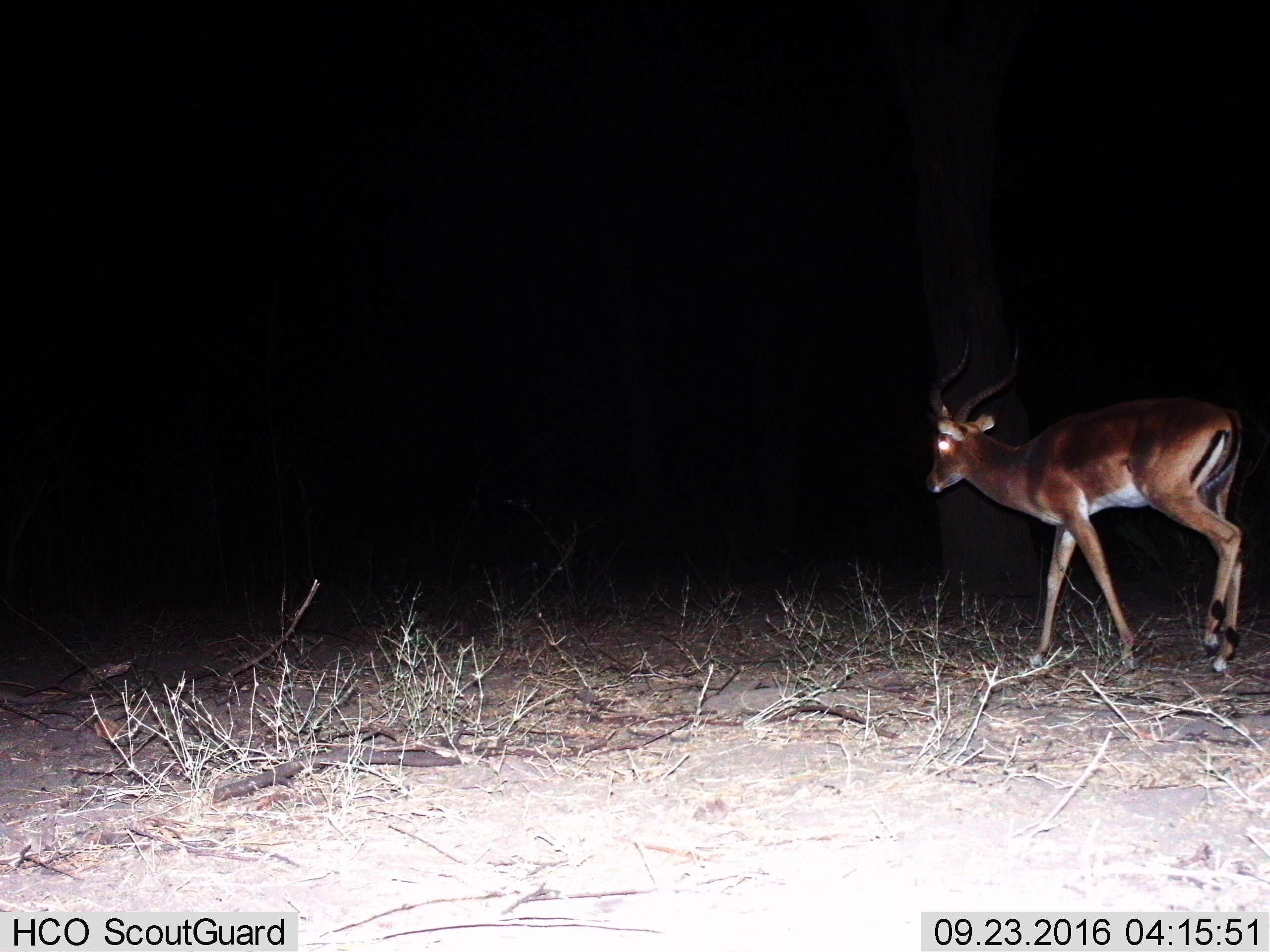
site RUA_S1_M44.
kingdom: Animalia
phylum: Chordata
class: Mammalia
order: Artiodactyla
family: Bovidae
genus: Aepyceros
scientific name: Aepyceros melampus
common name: impala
Impala (Aepyceros melampus), count 1. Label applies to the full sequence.